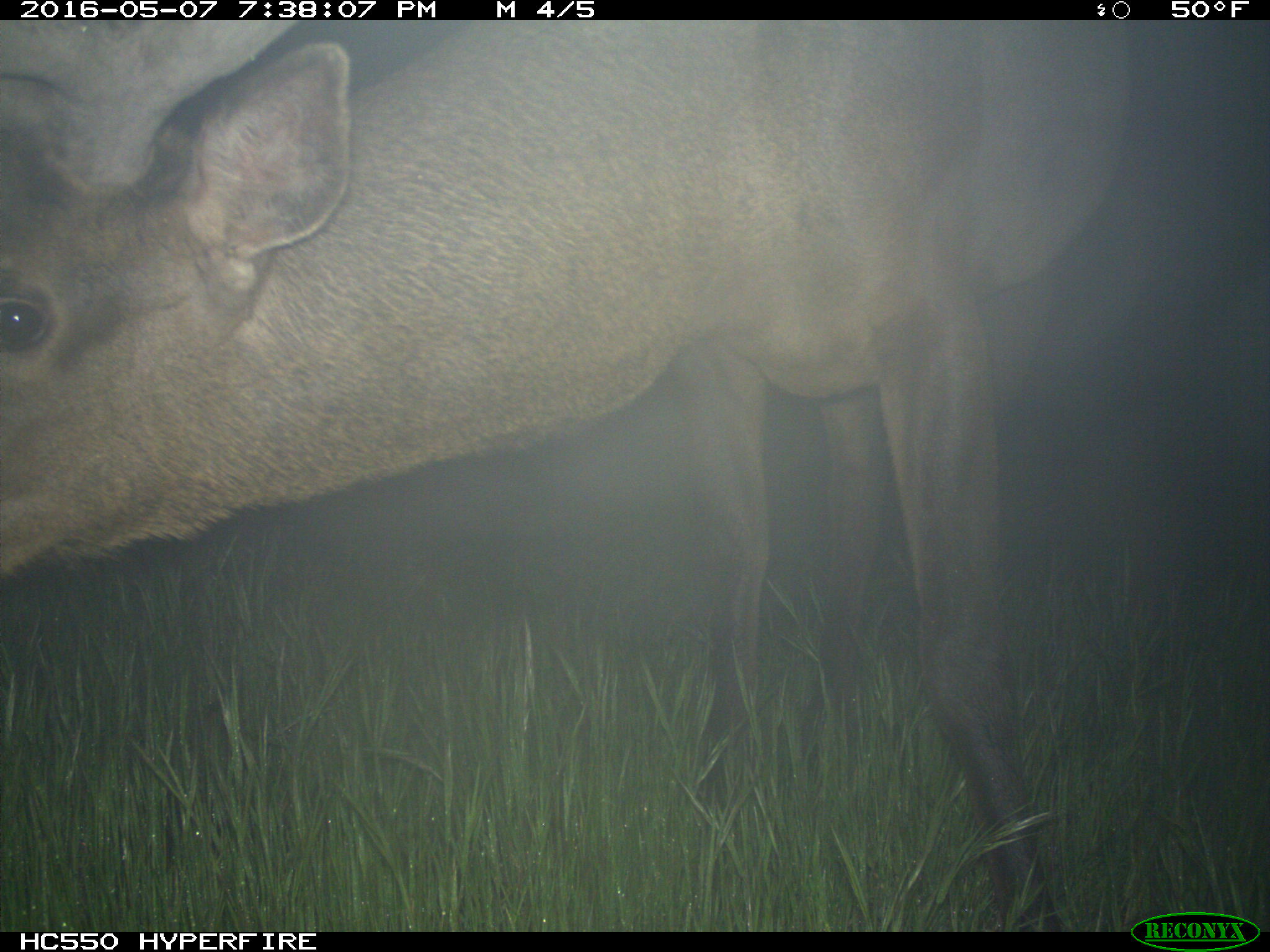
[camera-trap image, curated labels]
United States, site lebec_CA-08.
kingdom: Animalia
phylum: Chordata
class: Mammalia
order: Artiodactyla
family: Cervidae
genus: Cervus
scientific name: Cervus canadensis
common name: elk